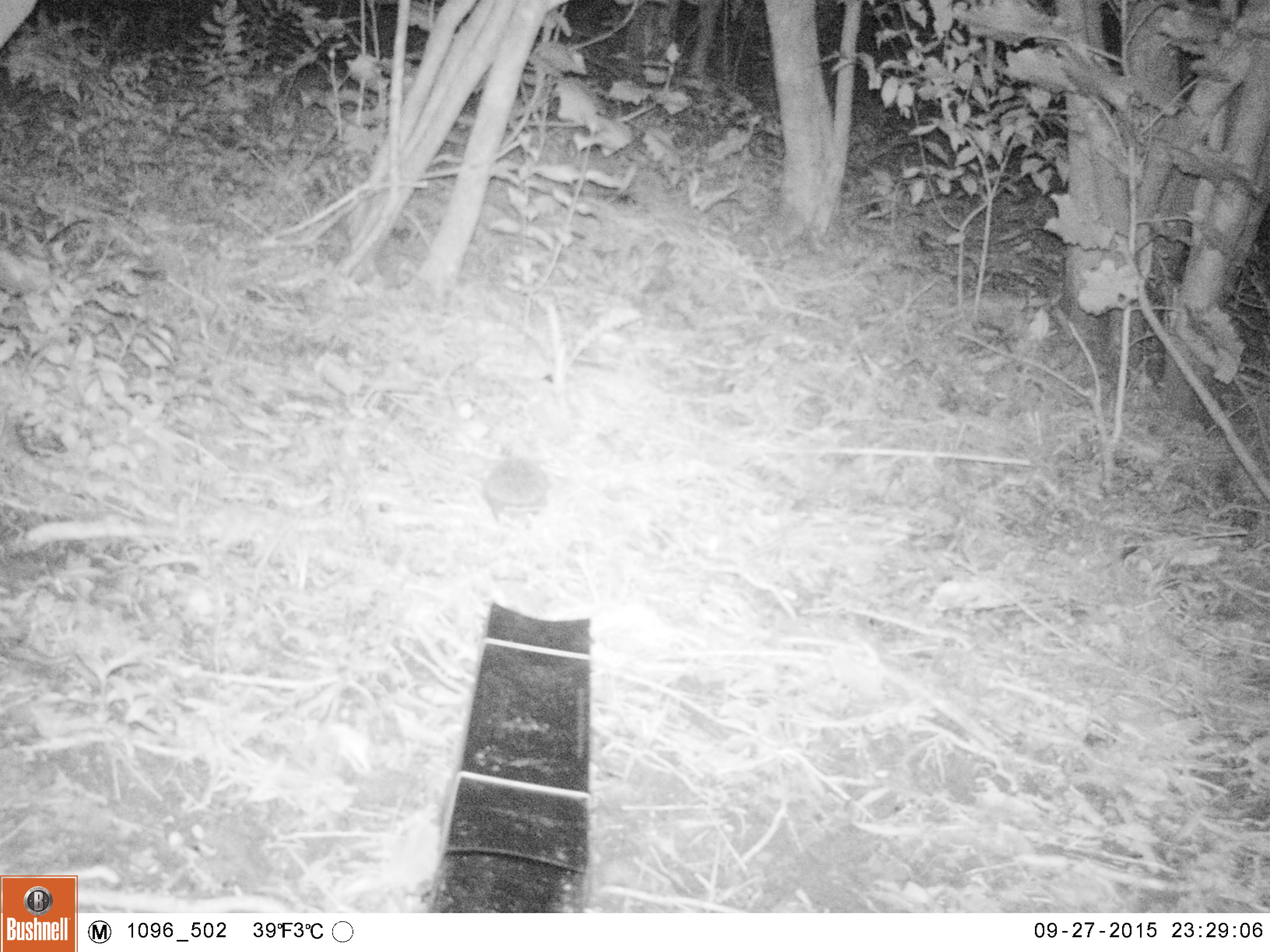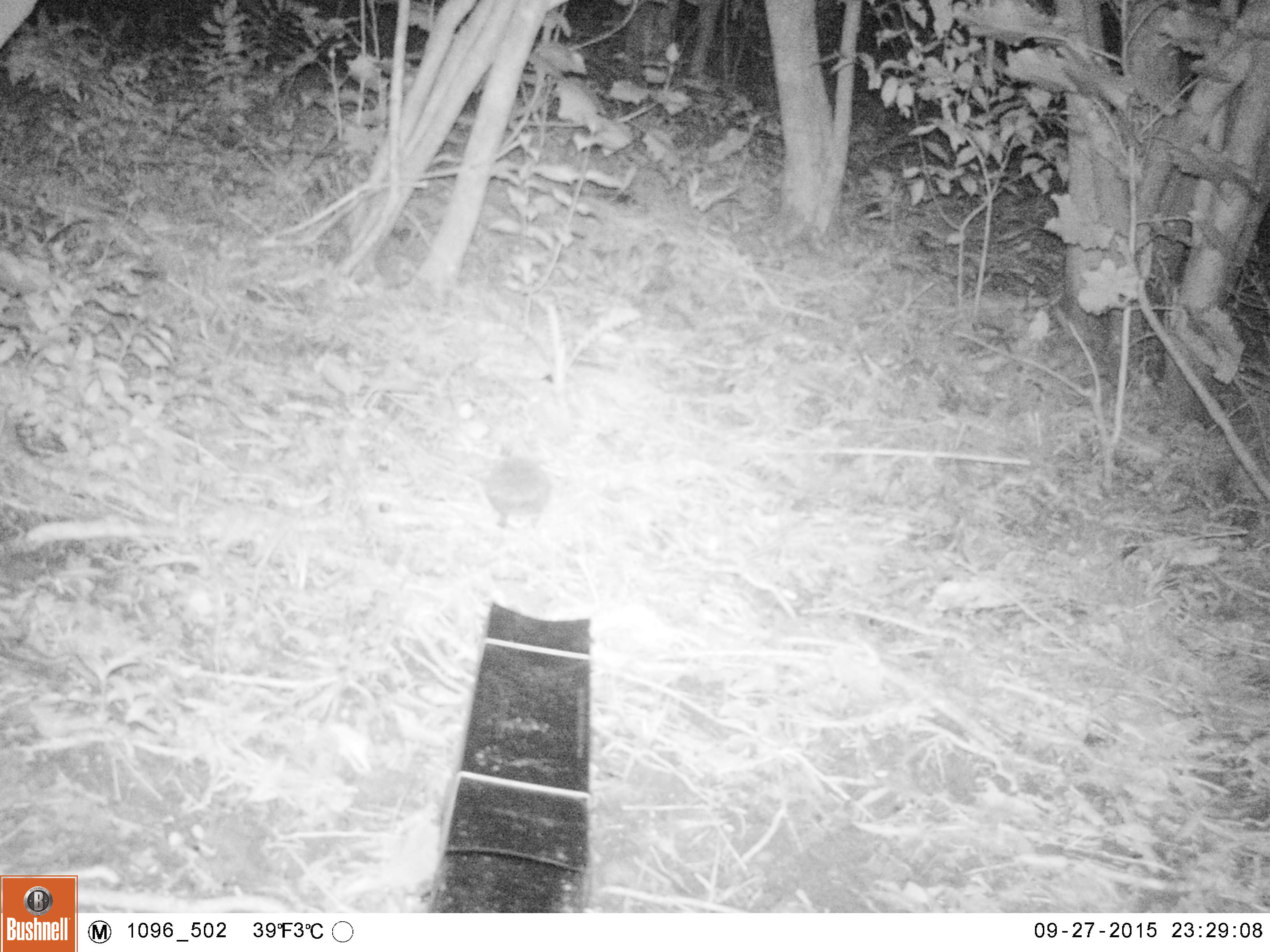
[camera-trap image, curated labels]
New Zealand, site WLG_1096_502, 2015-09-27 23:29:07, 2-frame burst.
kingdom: Animalia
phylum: Chordata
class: Mammalia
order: Eulipotyphla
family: Erinaceidae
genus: Erinaceus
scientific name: Erinaceus europaeus europaeus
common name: european hedgehog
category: hedgehog